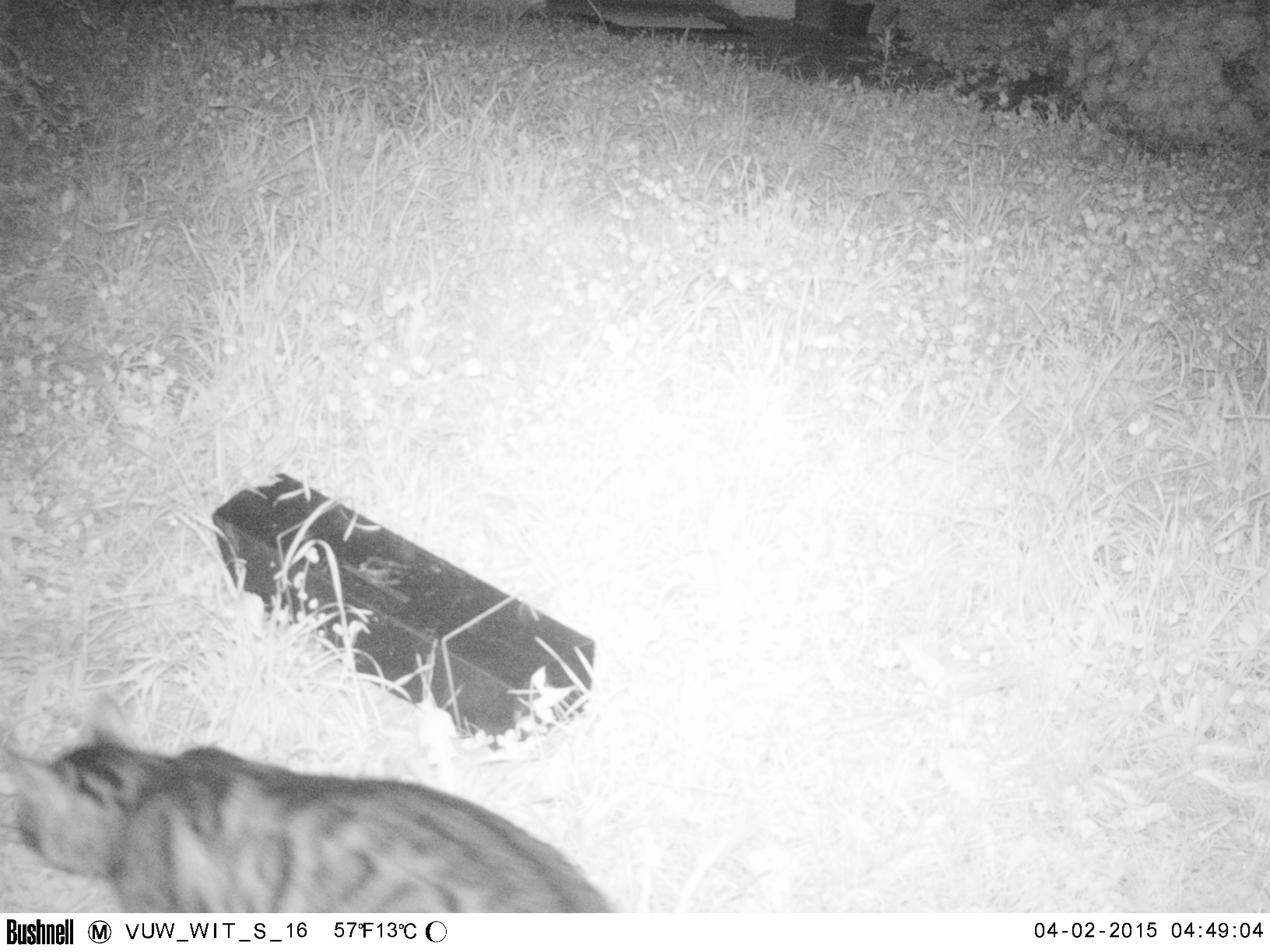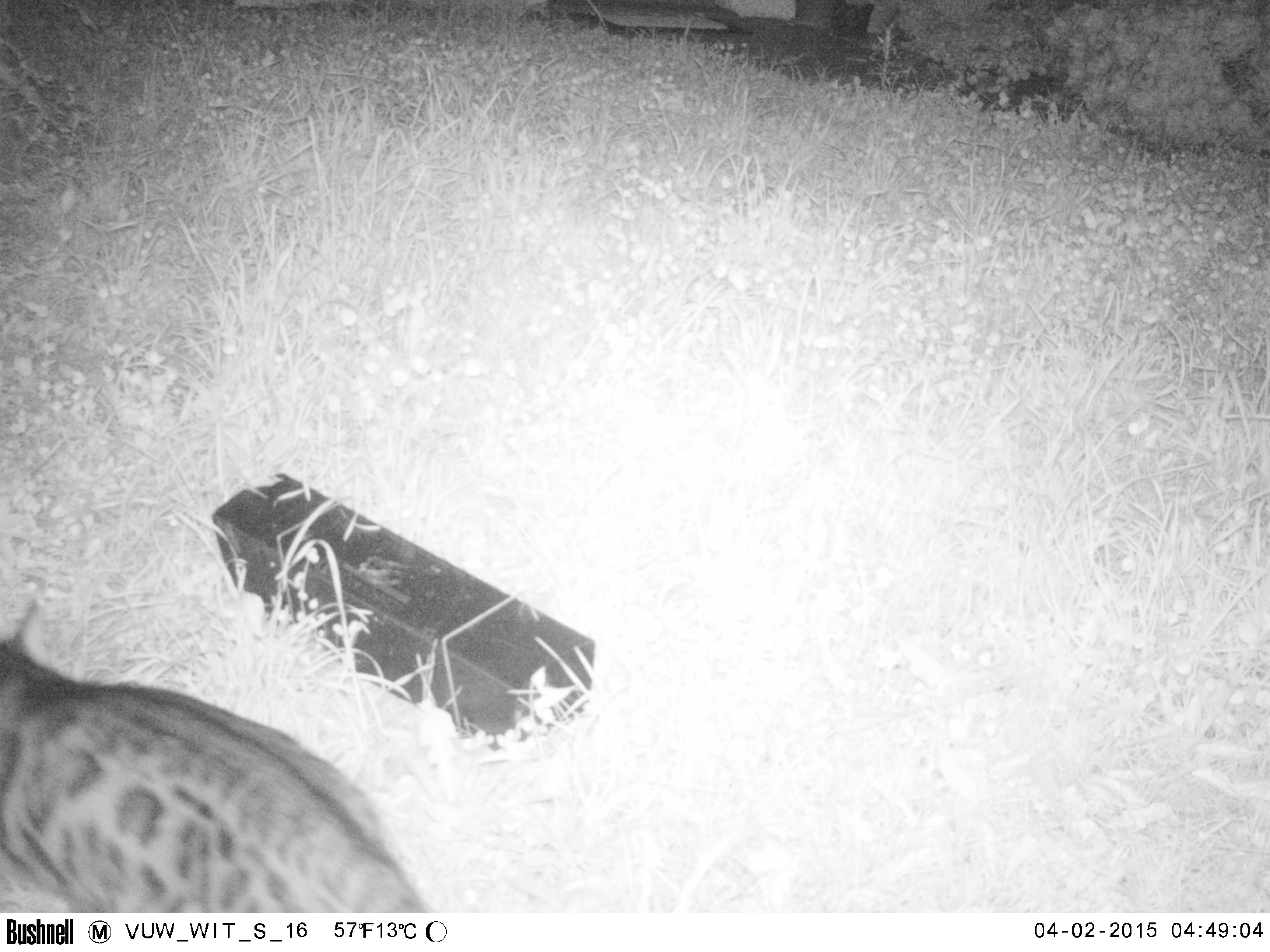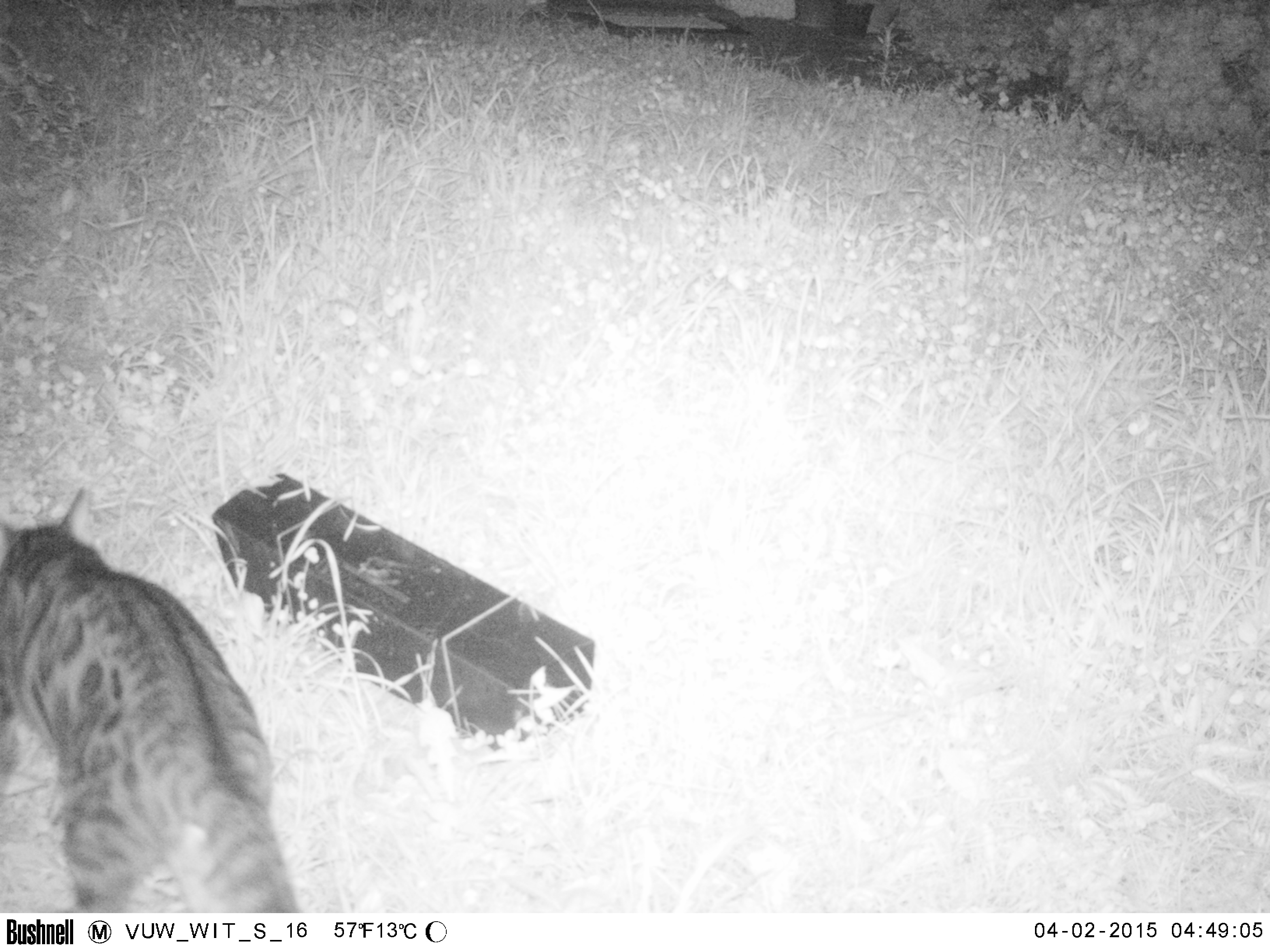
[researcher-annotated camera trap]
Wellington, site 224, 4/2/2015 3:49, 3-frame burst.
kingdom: Animalia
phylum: Chordata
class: Mammalia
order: Carnivora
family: Felidae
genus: Felis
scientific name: Felis catus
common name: cat